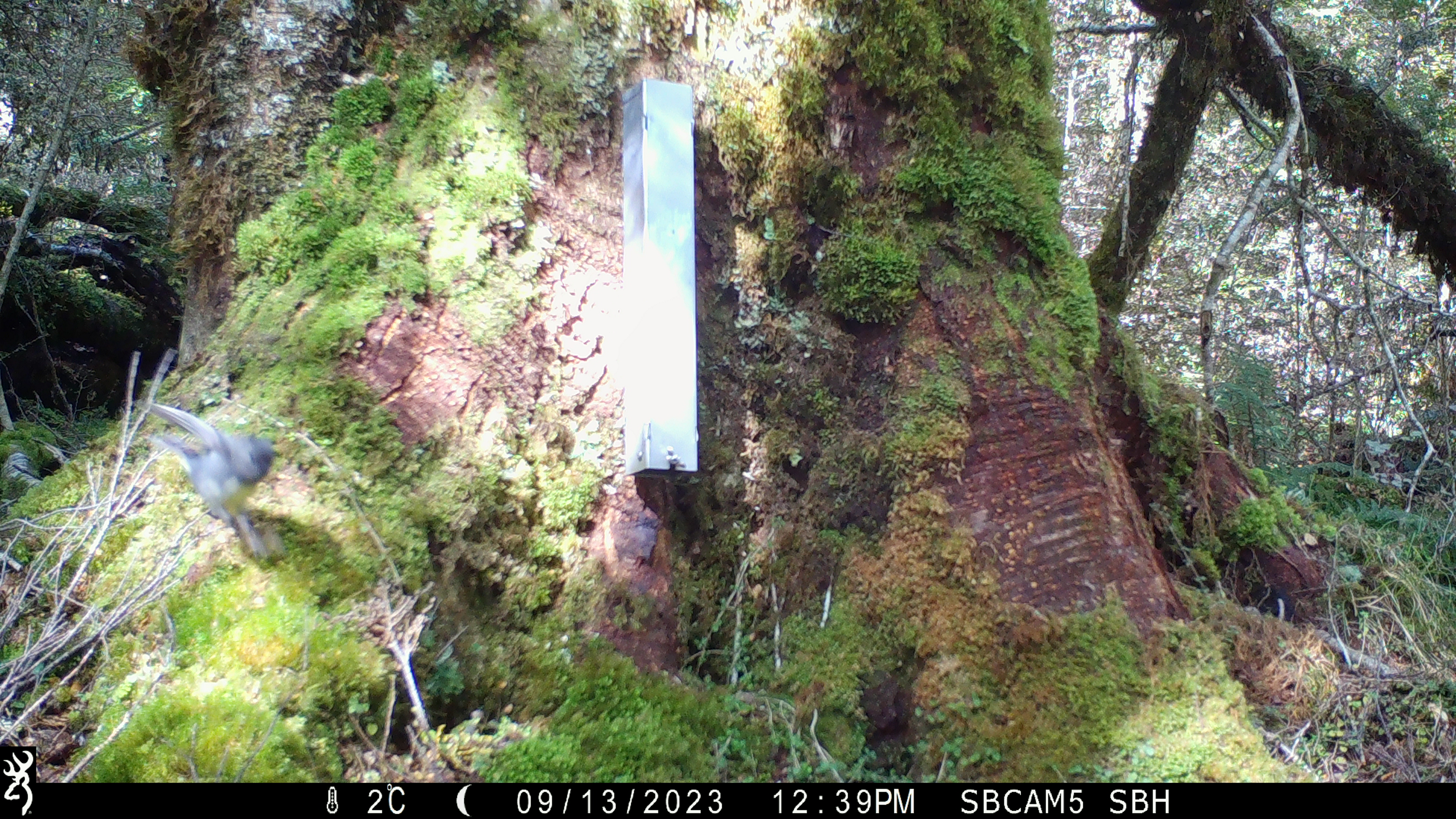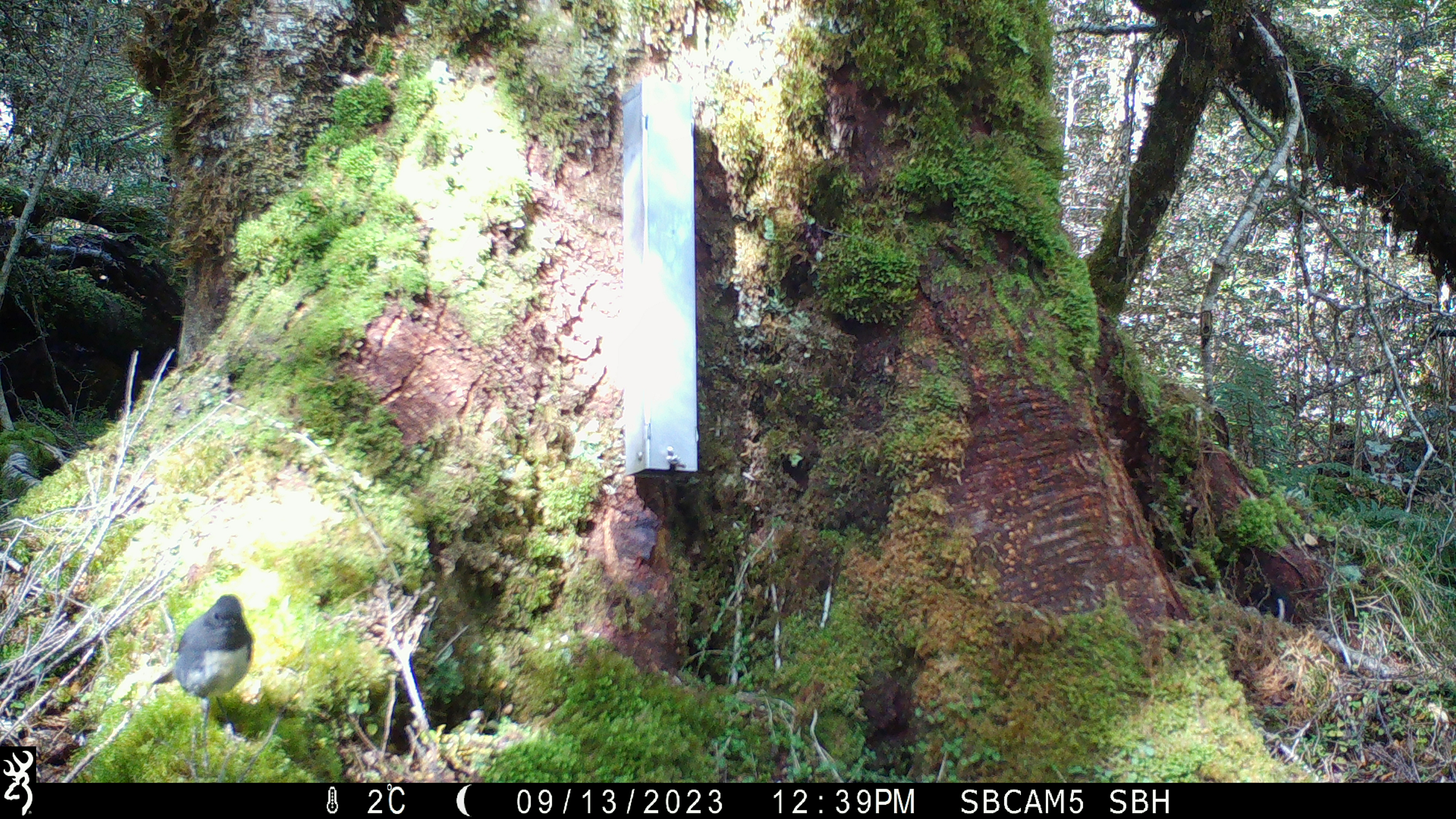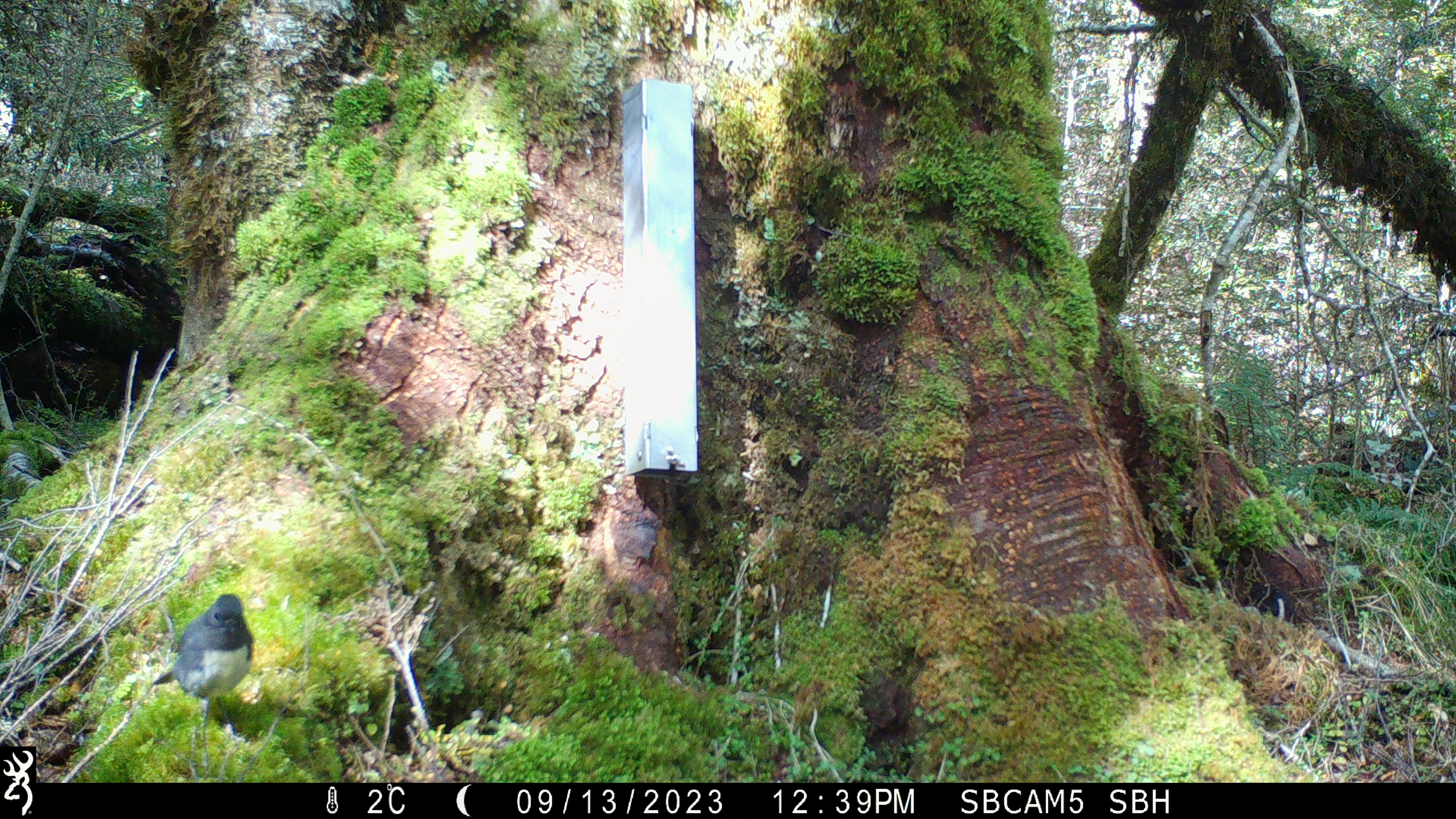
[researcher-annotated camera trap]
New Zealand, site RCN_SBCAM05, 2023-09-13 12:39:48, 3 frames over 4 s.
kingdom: Animalia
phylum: Chordata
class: Aves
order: Passeriformes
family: Petroicidae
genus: Petroica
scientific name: Petroica australis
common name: new zealand robin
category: robin